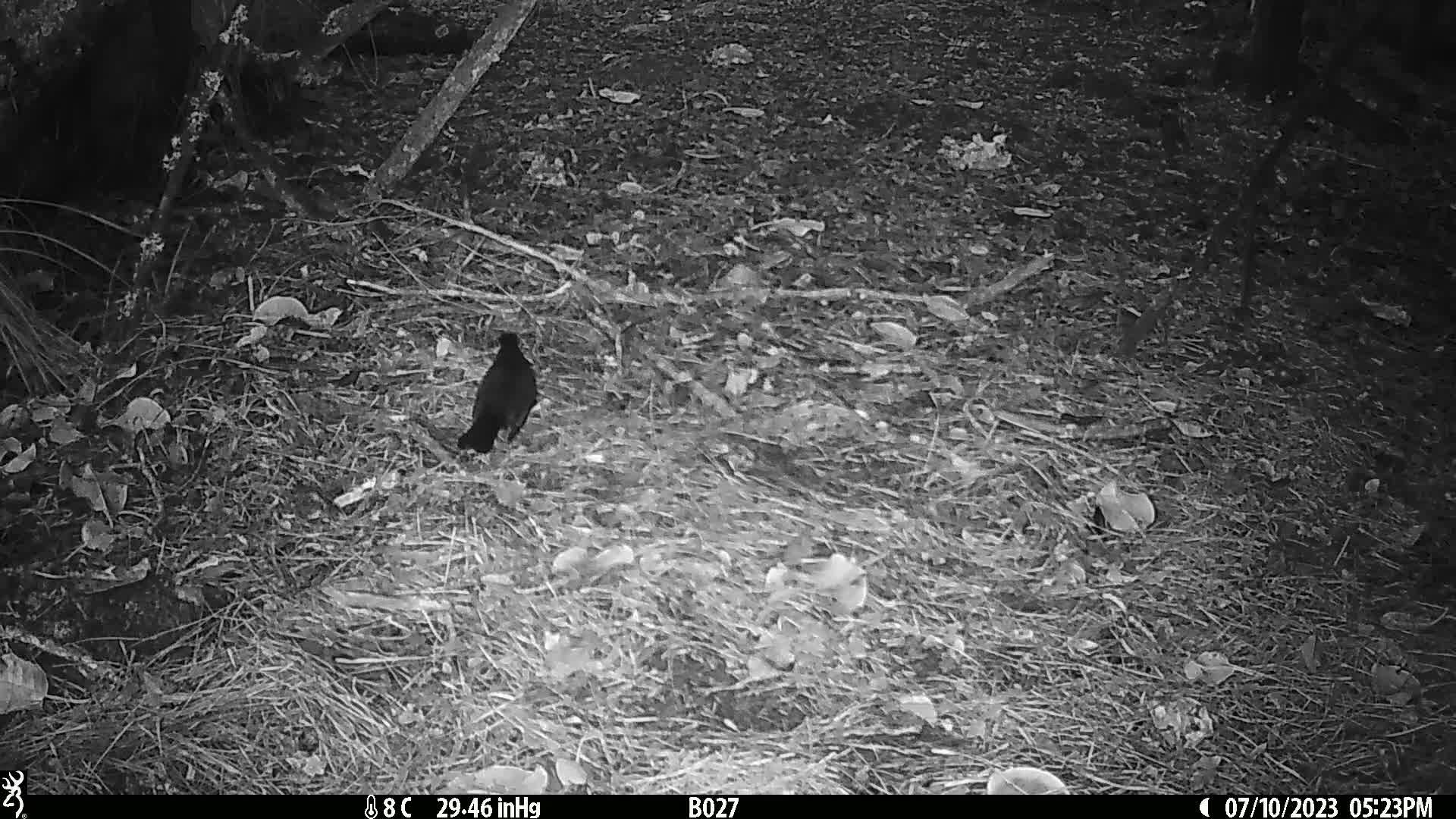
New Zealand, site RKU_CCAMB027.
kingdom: Animalia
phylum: Chordata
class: Aves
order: Passeriformes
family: Turdidae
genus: Turdus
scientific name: Turdus merula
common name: eurasian blackbird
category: blackbird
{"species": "blackbird (eurasian blackbird) (Turdus merula)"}